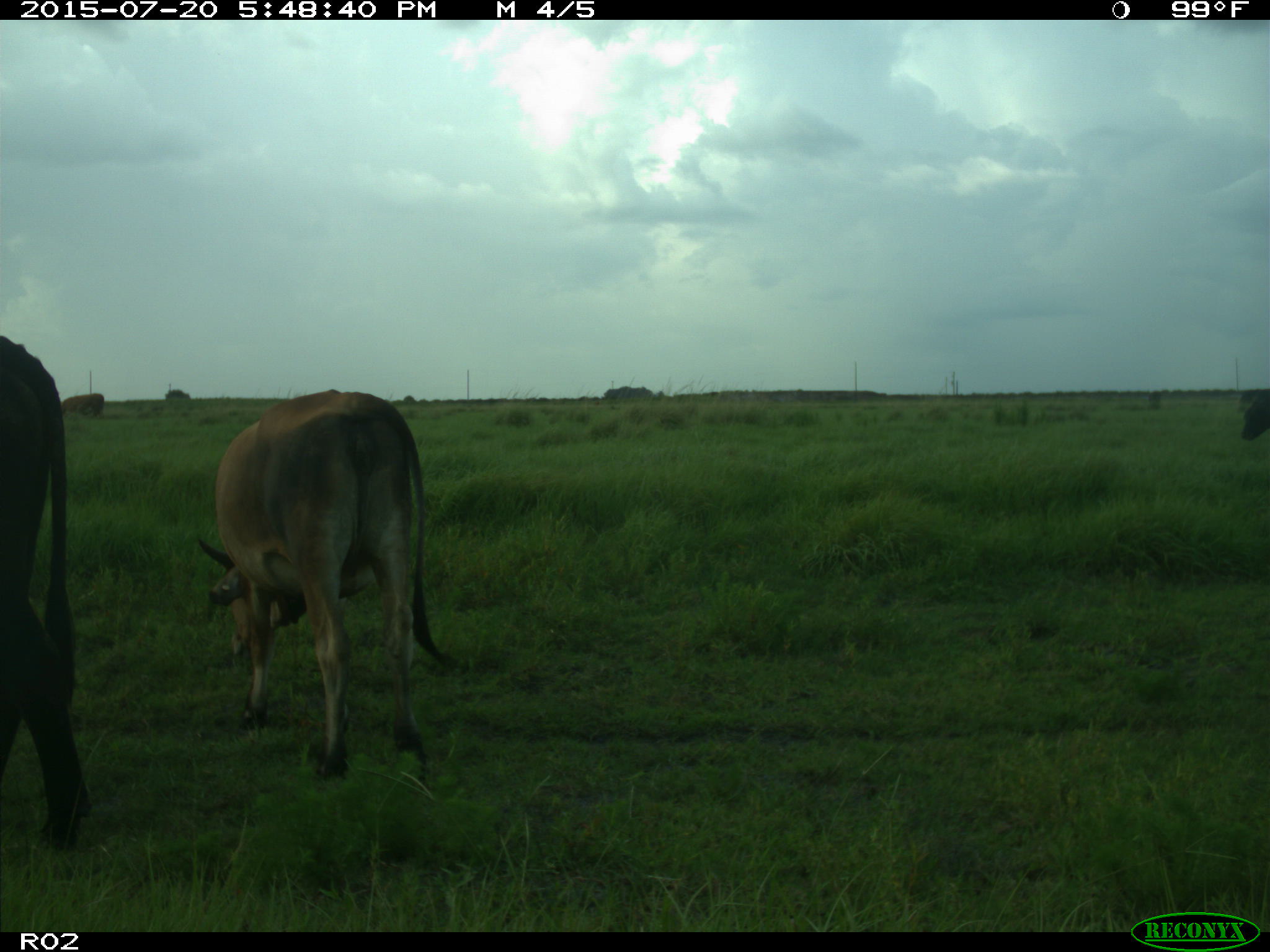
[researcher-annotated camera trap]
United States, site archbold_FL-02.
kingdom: Animalia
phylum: Chordata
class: Mammalia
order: Artiodactyla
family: Bovidae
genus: Bos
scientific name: Bos taurus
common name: domestic cow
Bos taurus (domestic cow).